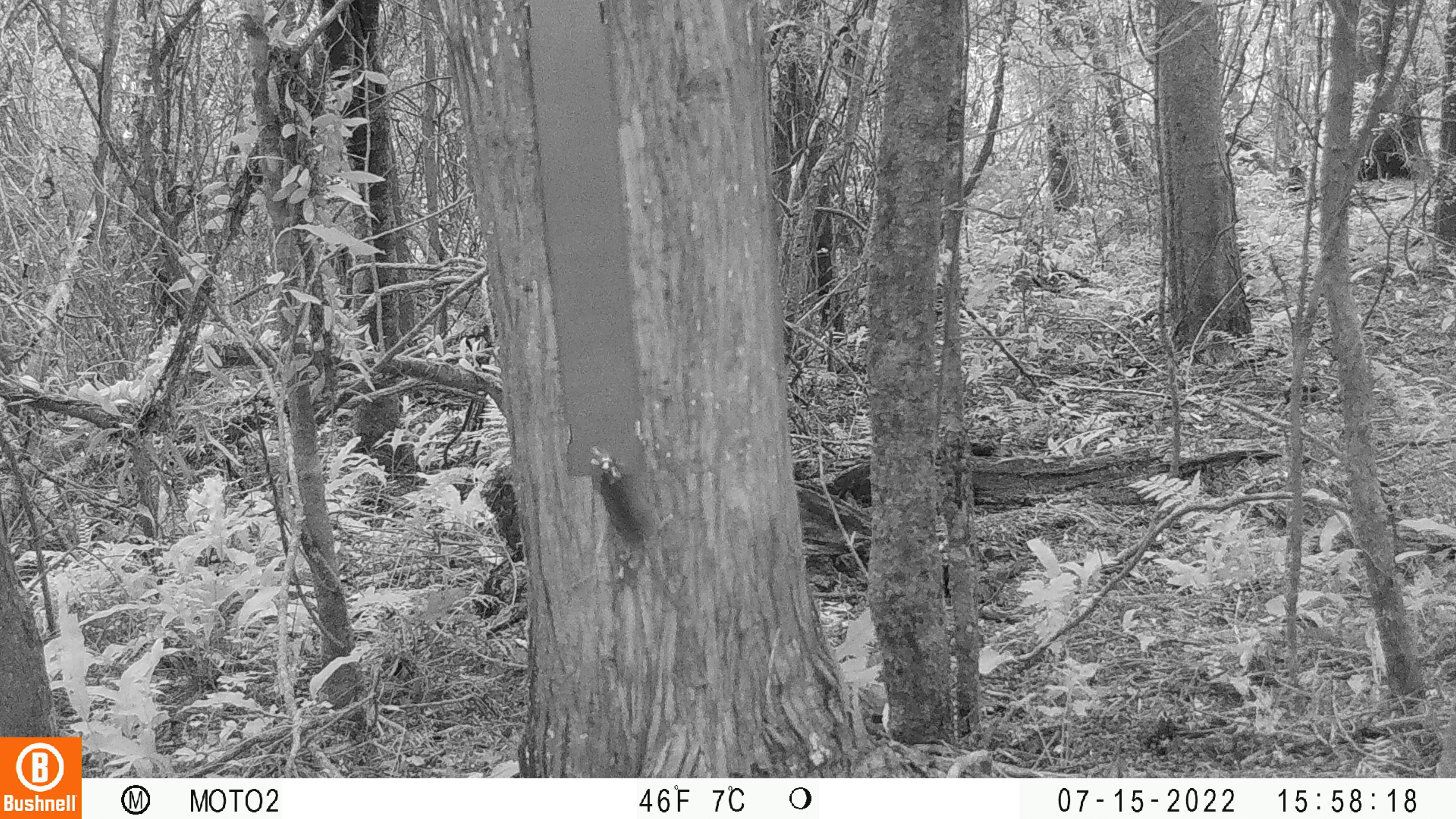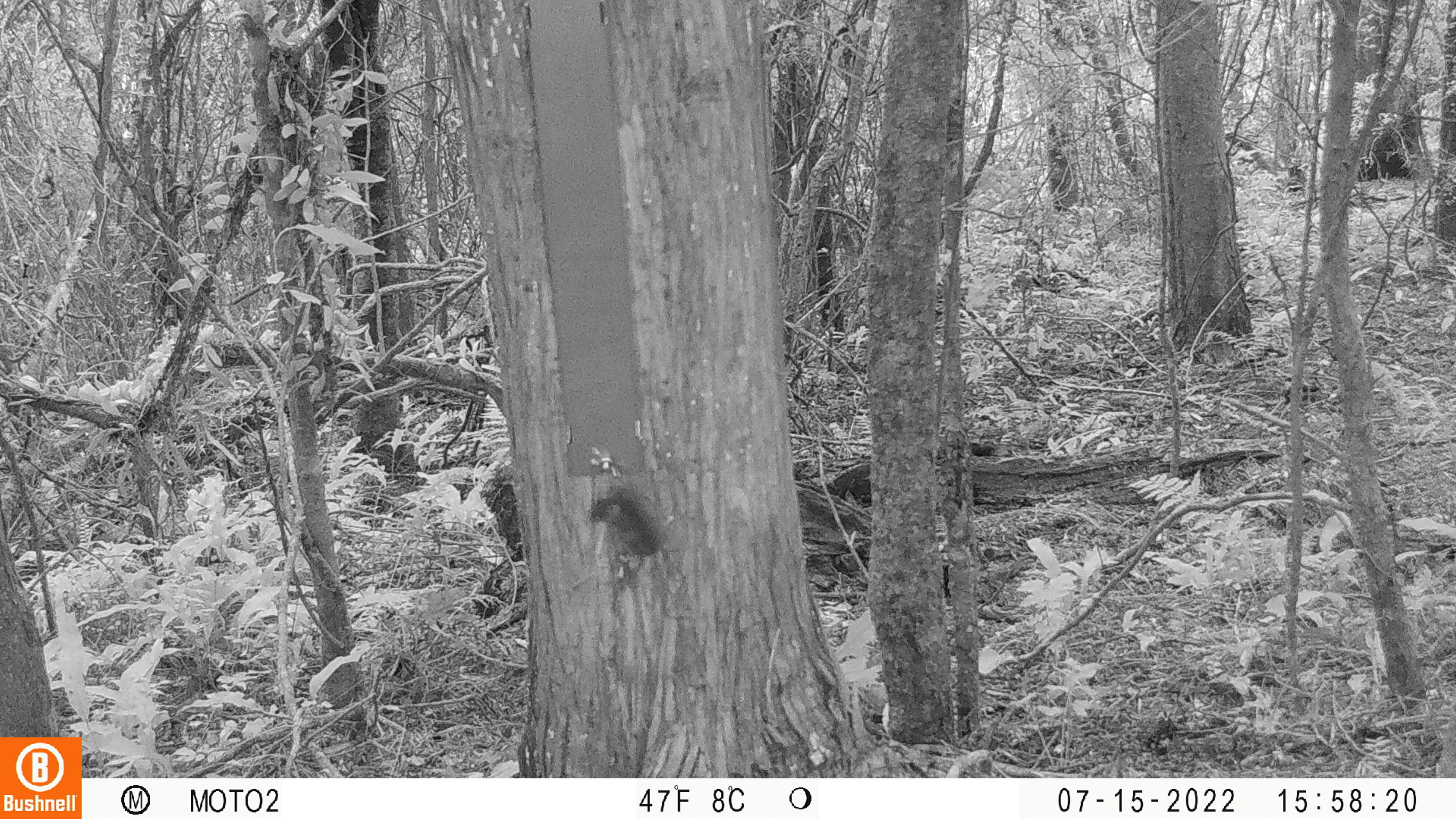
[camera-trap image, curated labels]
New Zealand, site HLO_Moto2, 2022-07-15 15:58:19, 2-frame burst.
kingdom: Animalia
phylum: Chordata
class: Mammalia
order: Rodentia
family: Muridae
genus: Mus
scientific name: Mus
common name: mouse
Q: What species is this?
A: Mouse (Mus).